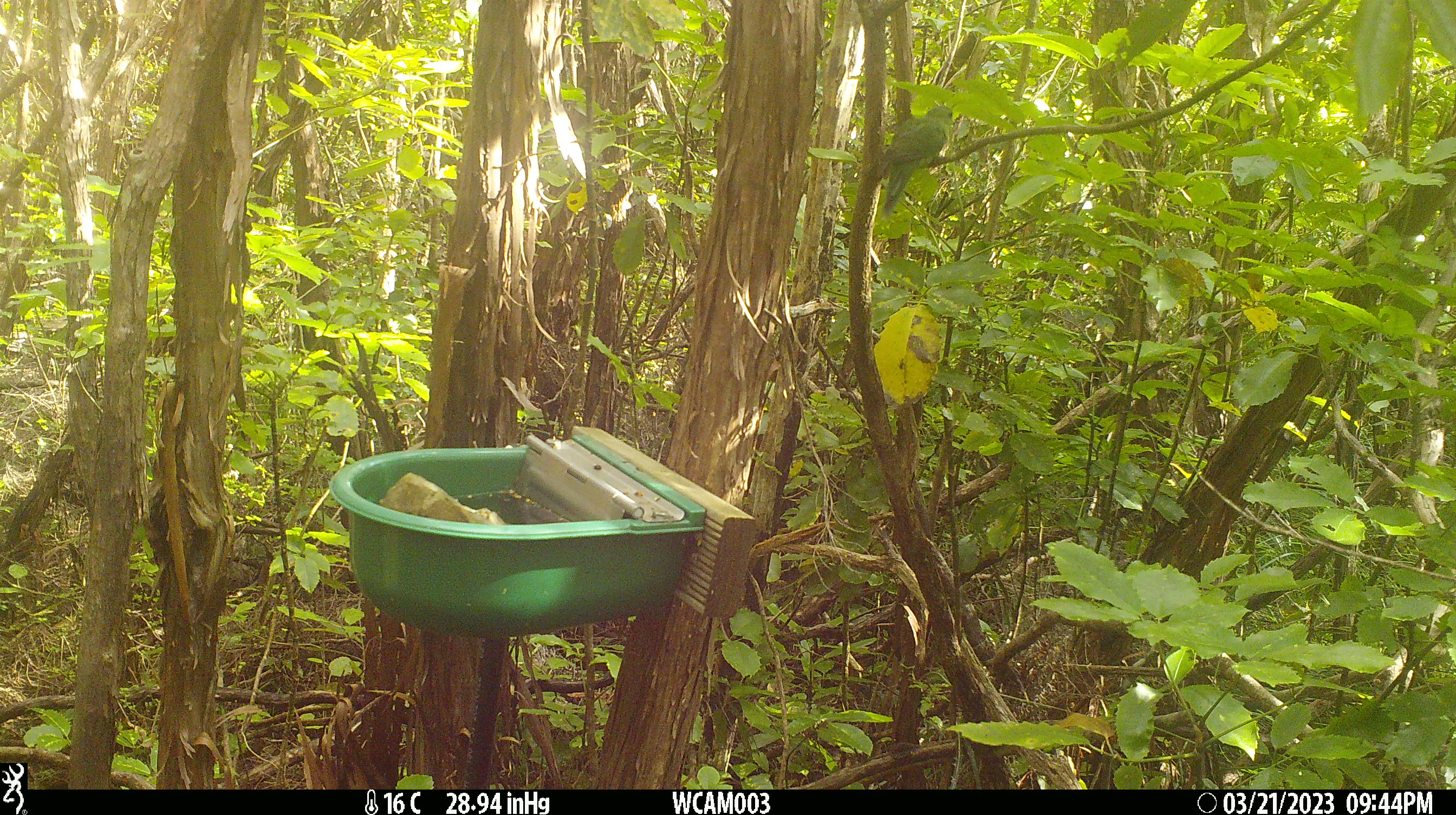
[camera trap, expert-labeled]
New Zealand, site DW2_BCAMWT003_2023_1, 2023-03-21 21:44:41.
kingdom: Animalia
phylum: Chordata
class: Aves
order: Psittaciformes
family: Psittaculidae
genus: Cyanoramphus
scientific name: Cyanoramphus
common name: parakeet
Parakeet (Cyanoramphus).